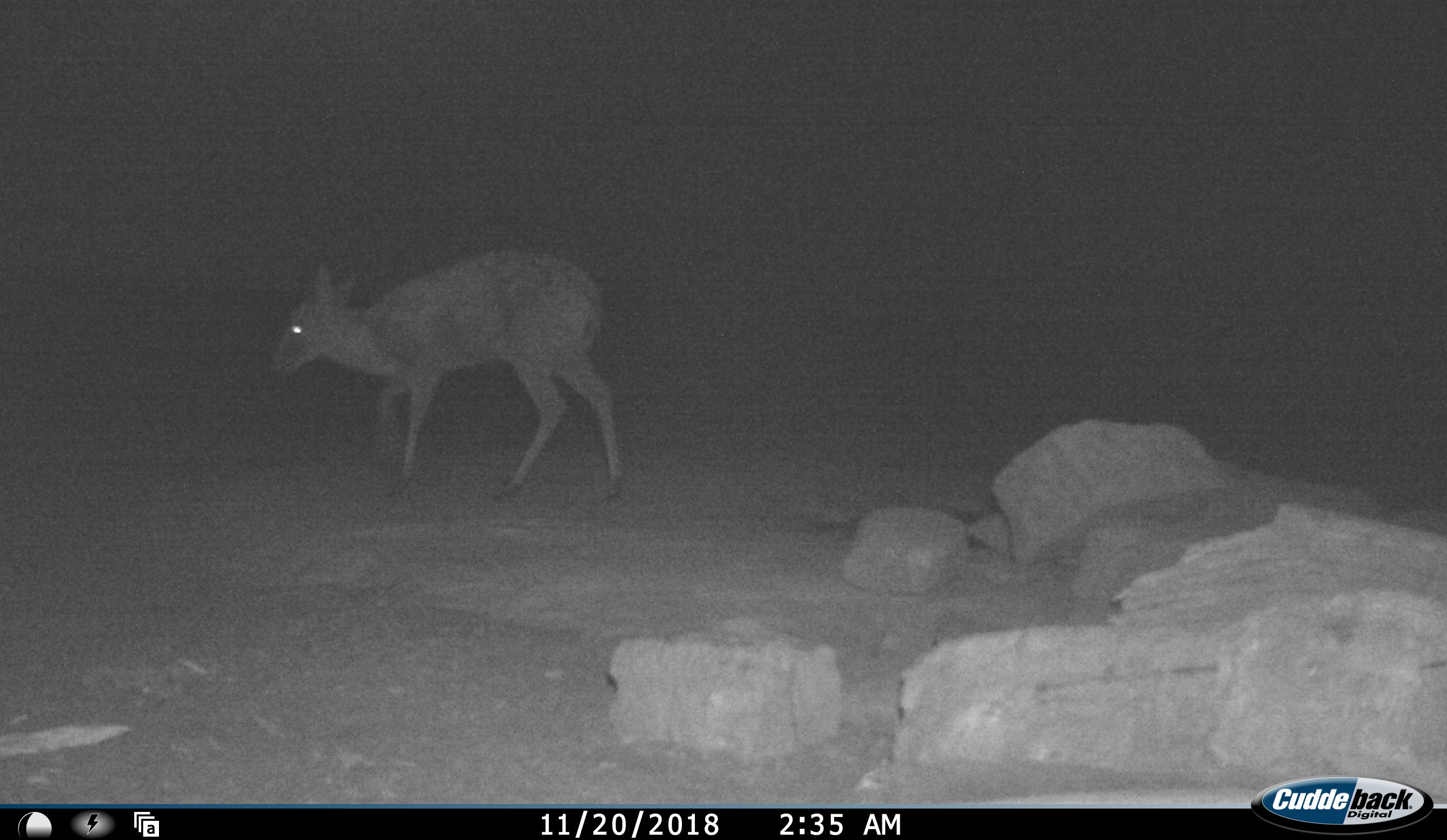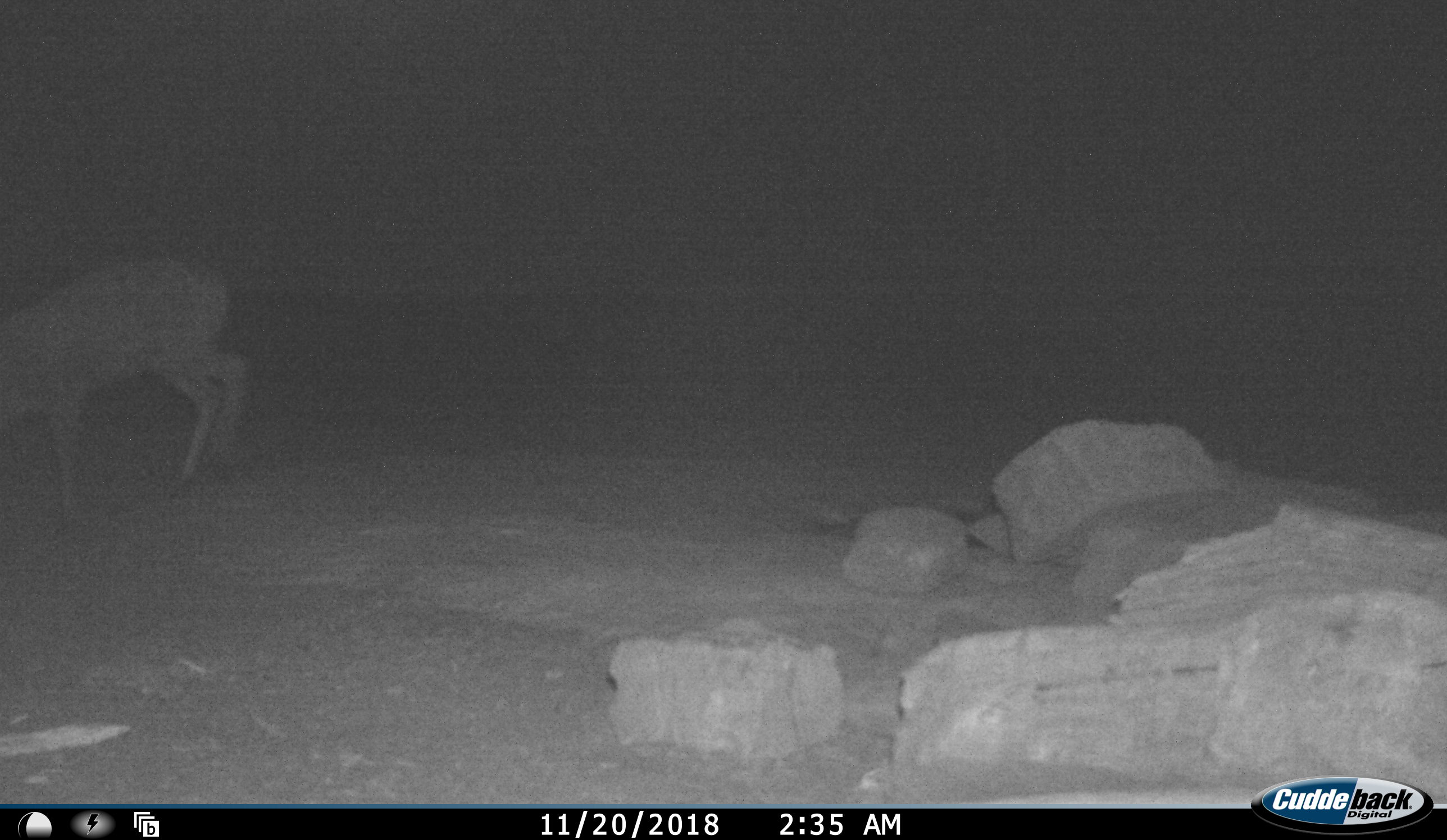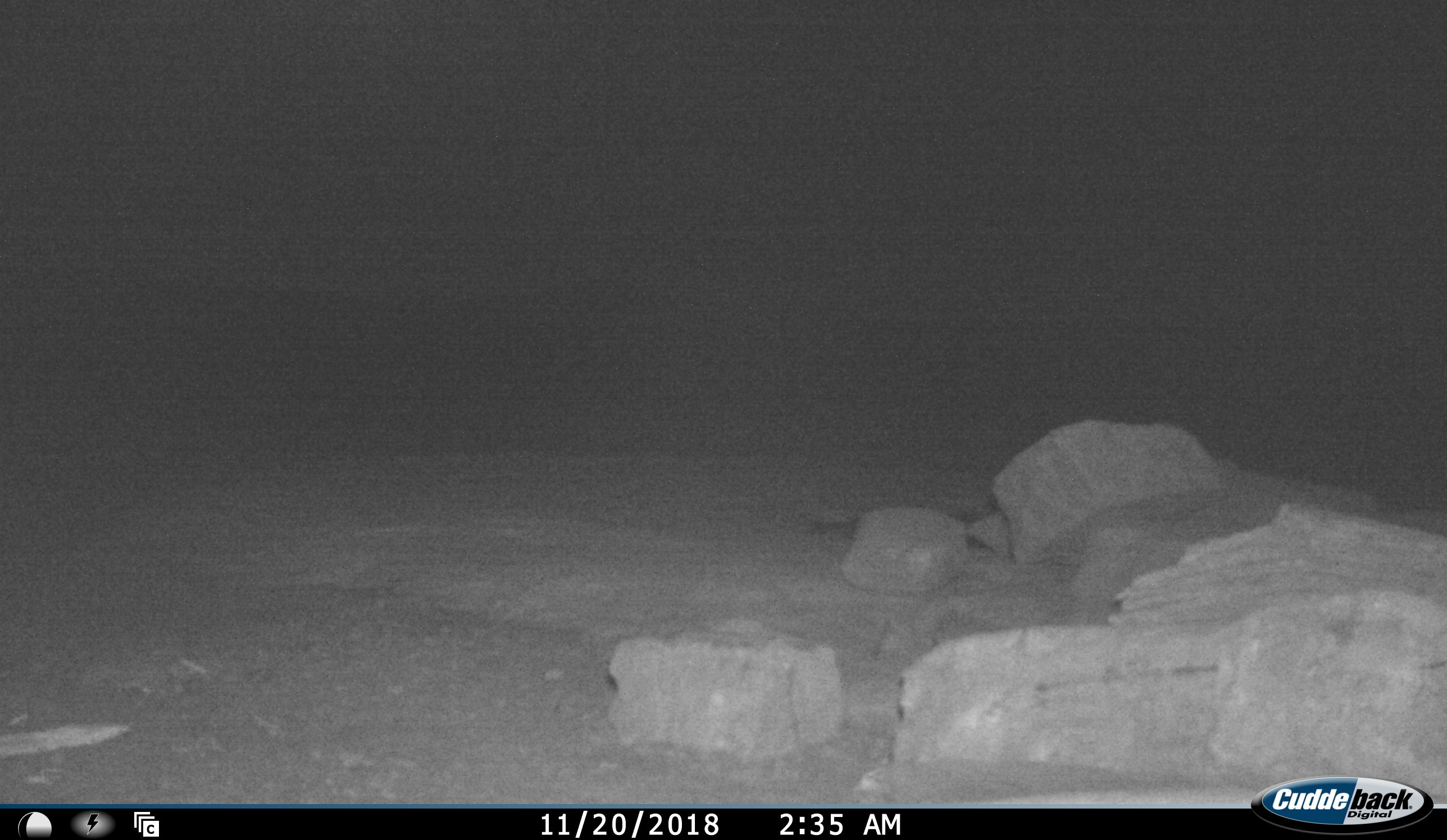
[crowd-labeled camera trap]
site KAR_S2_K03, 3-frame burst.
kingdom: Animalia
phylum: Chordata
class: Mammalia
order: Artiodactyla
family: Bovidae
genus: Sylvicapra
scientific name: Sylvicapra grimmia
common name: common duiker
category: duikercommongrey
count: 1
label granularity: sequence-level